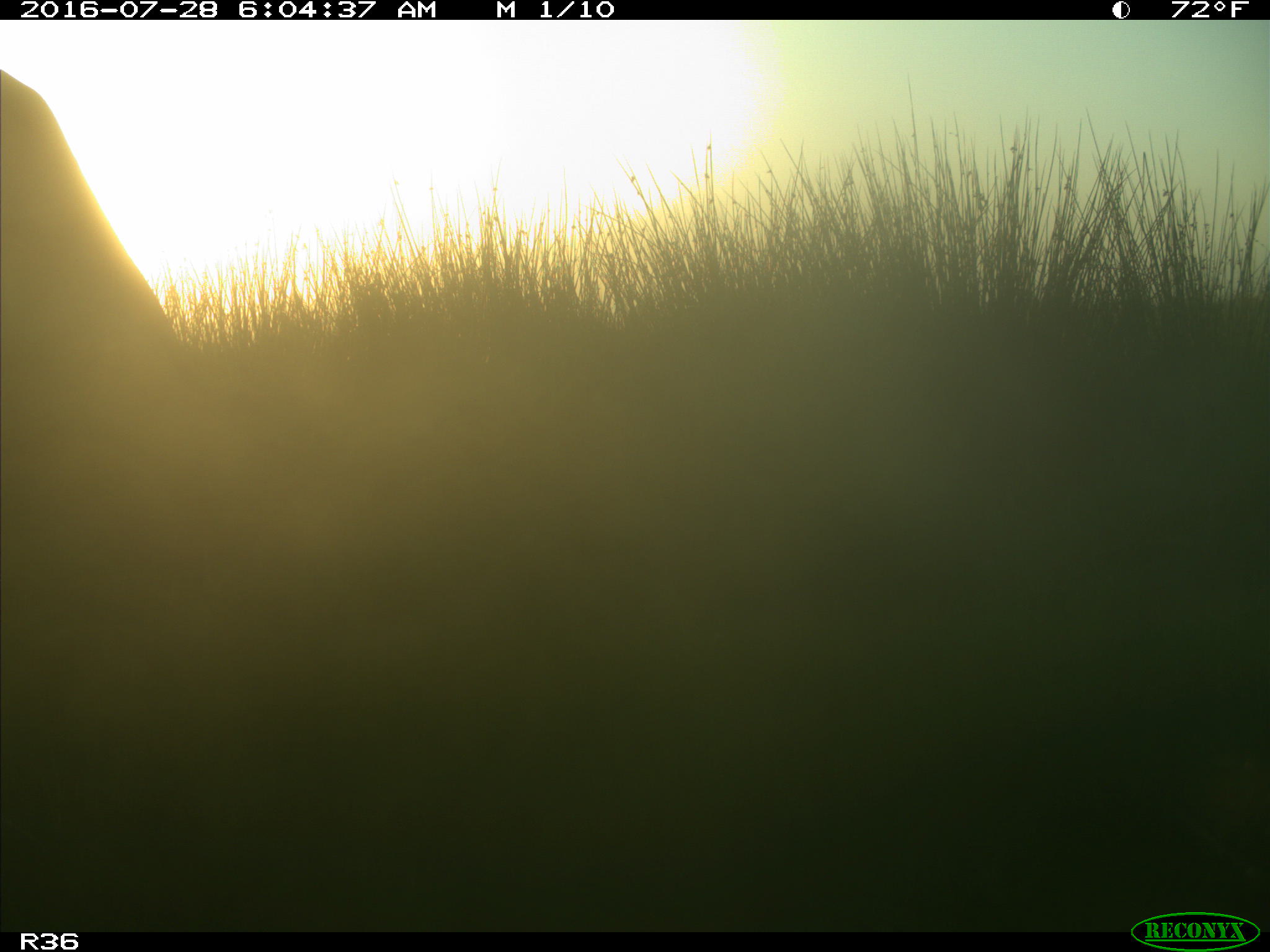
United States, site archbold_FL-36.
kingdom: Animalia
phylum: Chordata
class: Mammalia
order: Artiodactyla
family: Bovidae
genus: Bos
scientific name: Bos taurus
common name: domestic cow